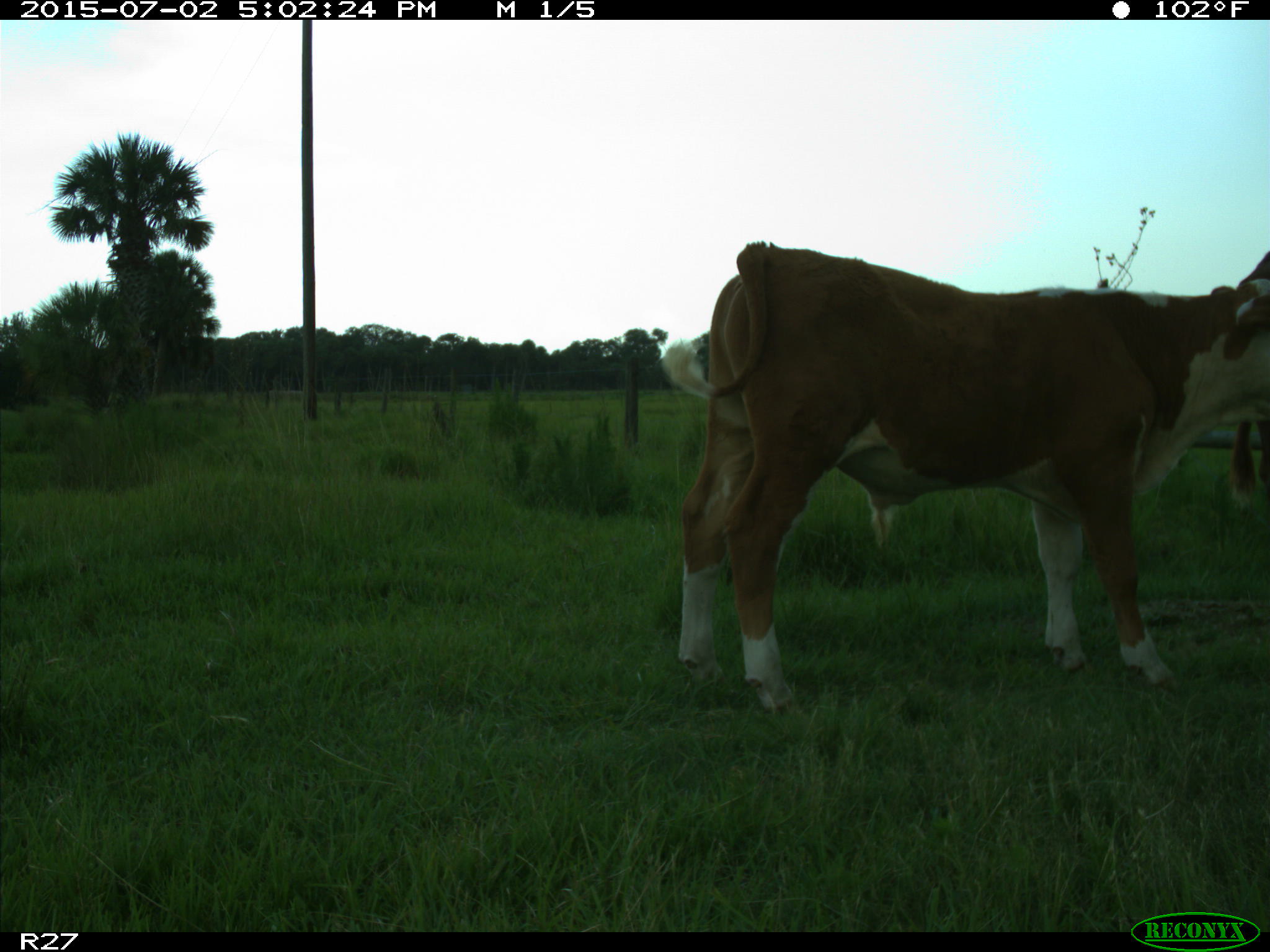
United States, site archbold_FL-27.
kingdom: Animalia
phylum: Chordata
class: Mammalia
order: Artiodactyla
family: Bovidae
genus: Bos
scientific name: Bos taurus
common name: domestic cow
Bos taurus (domestic cow).